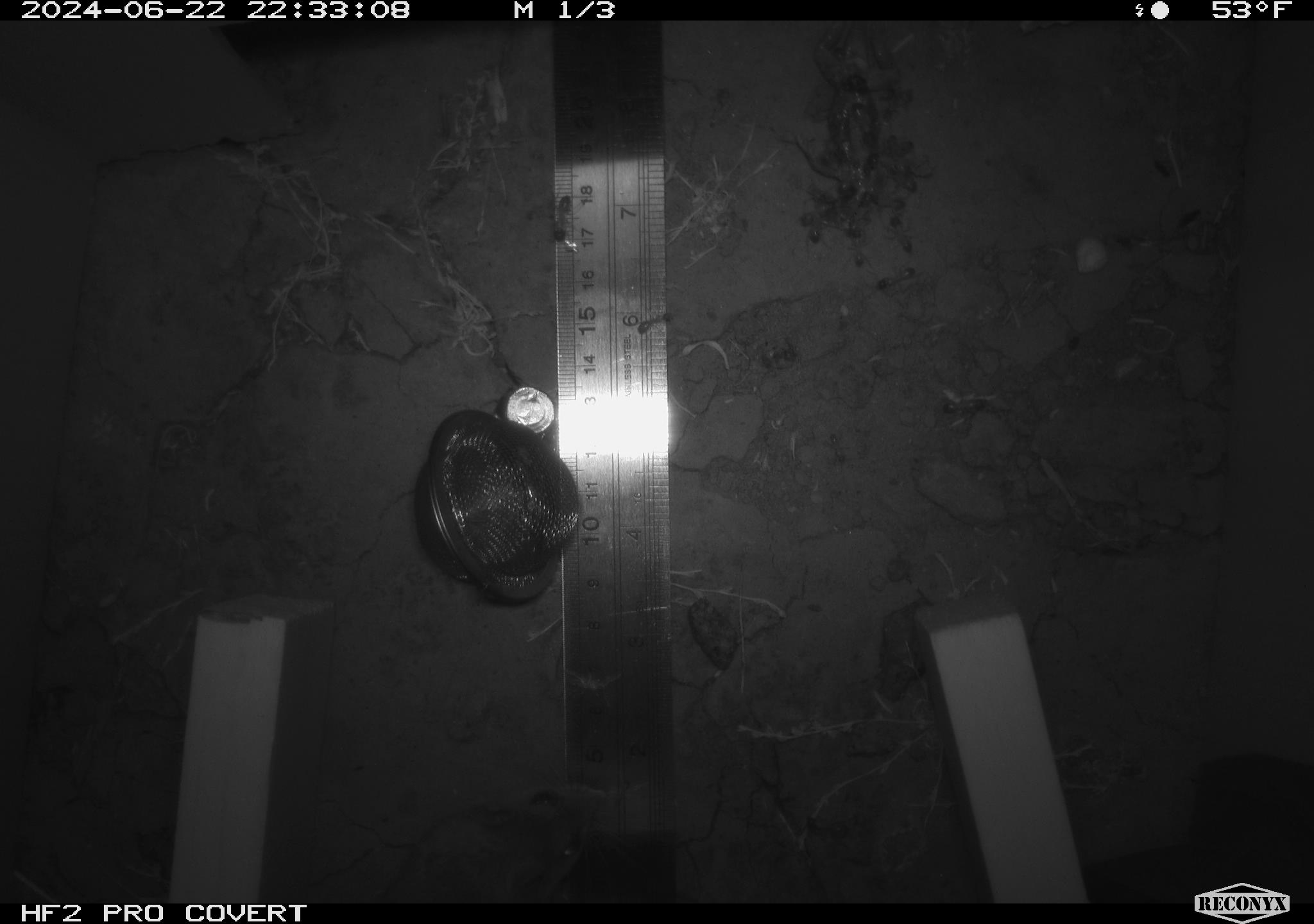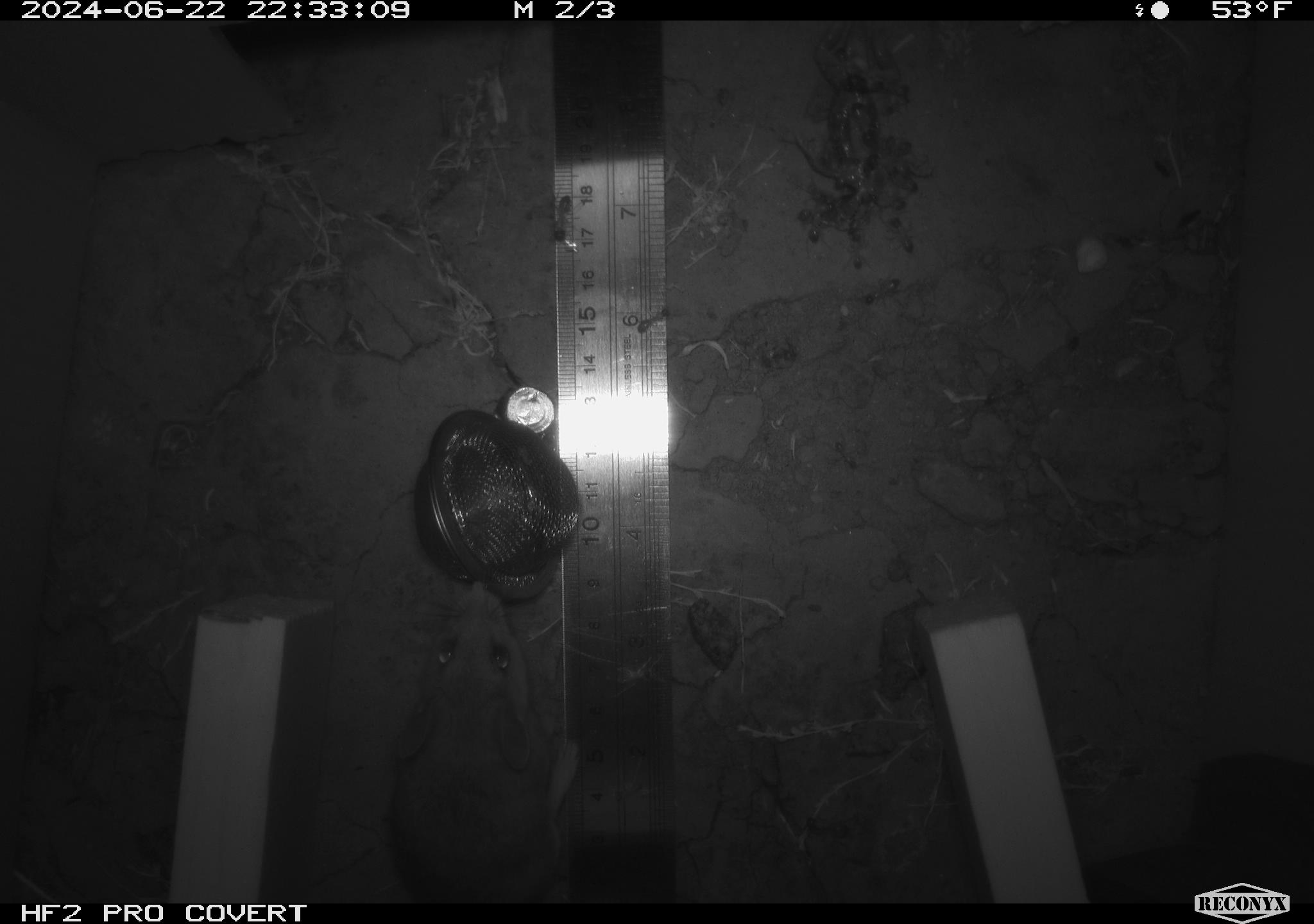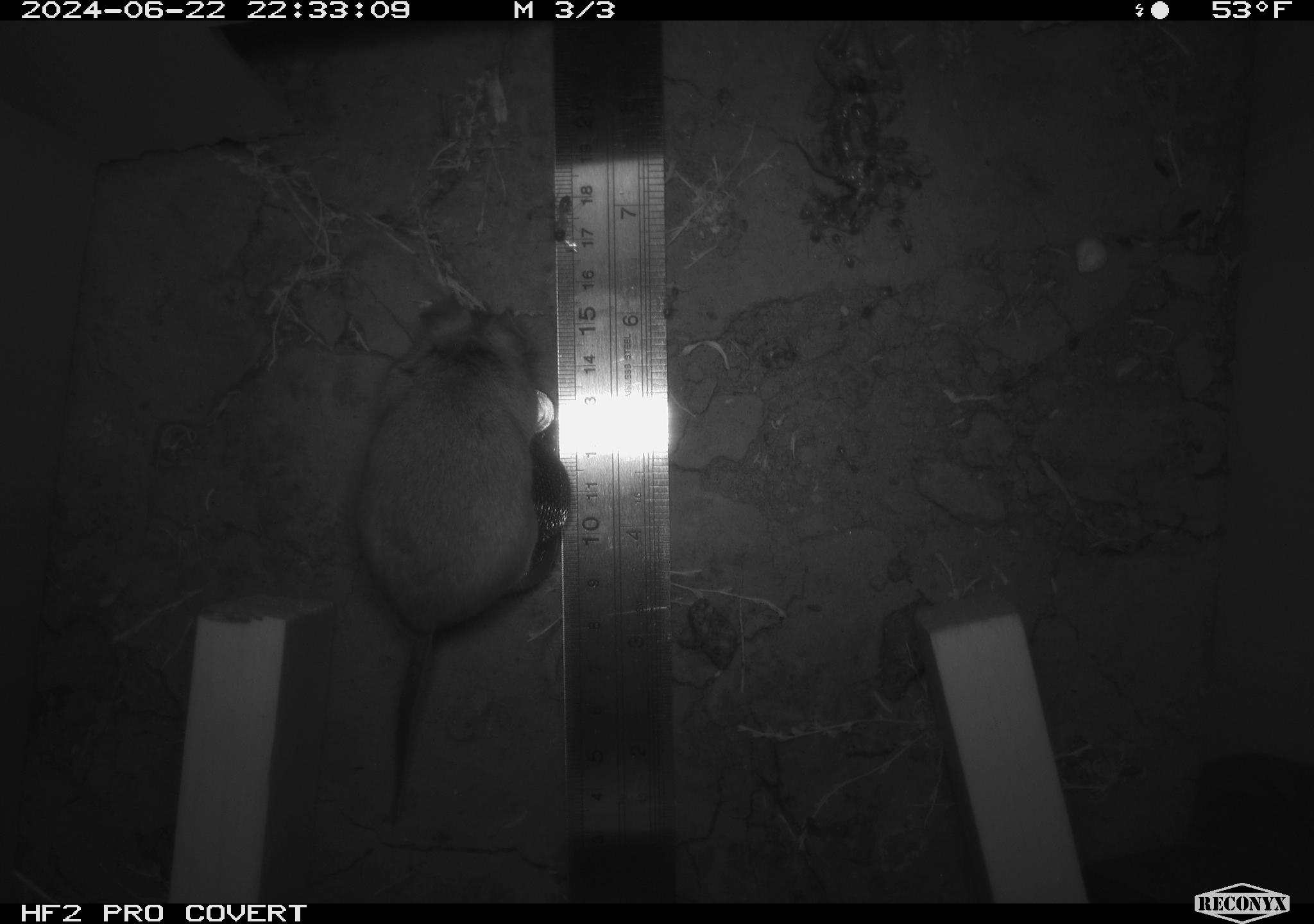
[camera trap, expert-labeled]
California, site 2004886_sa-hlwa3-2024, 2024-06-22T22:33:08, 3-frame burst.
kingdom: Animalia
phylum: Arthropoda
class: Insecta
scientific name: Insecta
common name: insect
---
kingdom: Animalia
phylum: Chordata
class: Mammalia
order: Rodentia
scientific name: Rodentia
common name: mouse species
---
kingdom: Animalia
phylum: Chordata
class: Reptilia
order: Squamata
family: Phrynosomatidae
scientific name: Phrynosomatidae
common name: phrynosomatid lizards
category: phrynosomatidae family